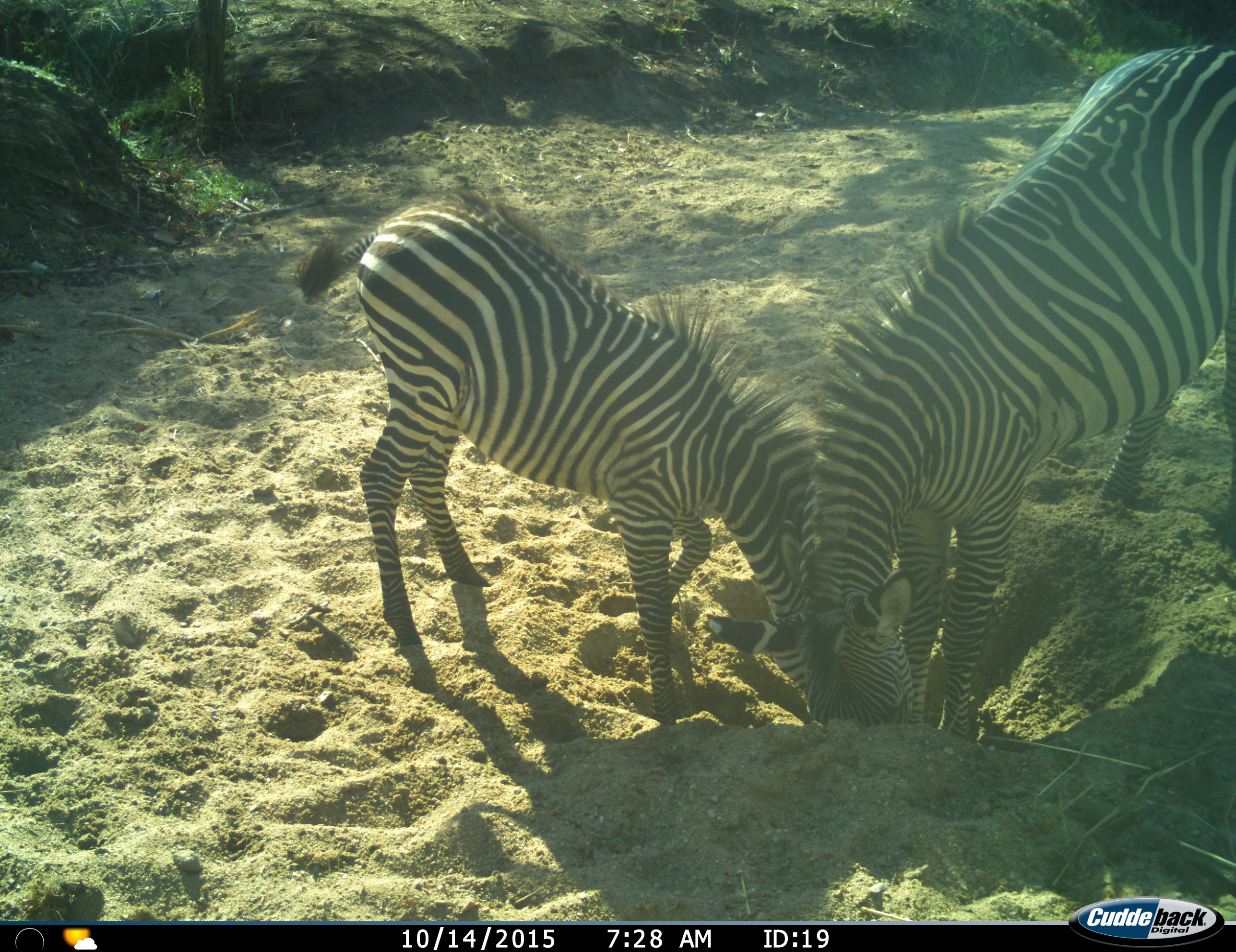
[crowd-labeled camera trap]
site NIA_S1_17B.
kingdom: Animalia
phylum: Chordata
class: Mammalia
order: Perissodactyla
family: Equidae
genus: Equus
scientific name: Equus quagga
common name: plains zebra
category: zebraplains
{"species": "zebraplains (plains zebra) (Equus quagga)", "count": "2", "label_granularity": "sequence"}